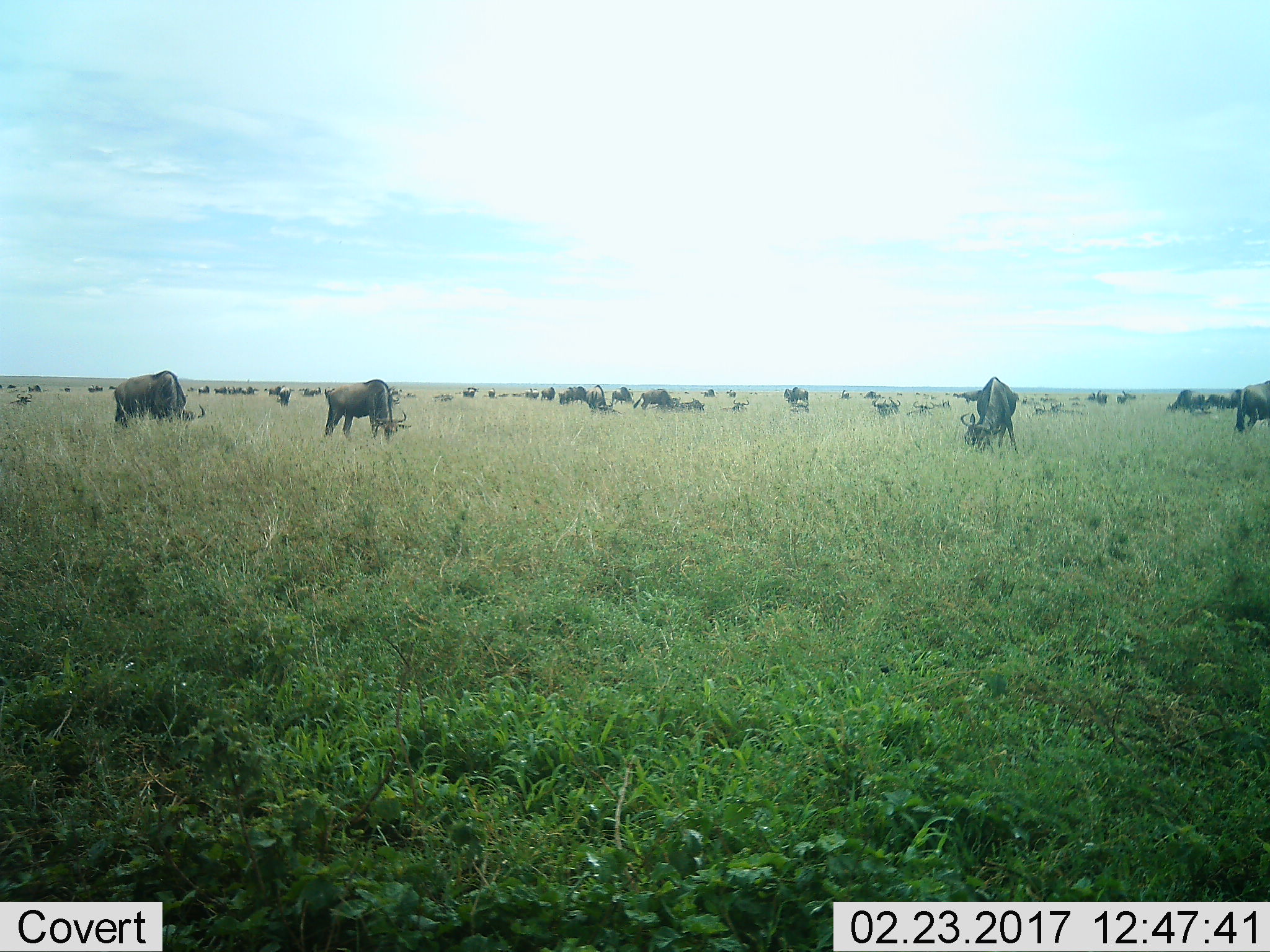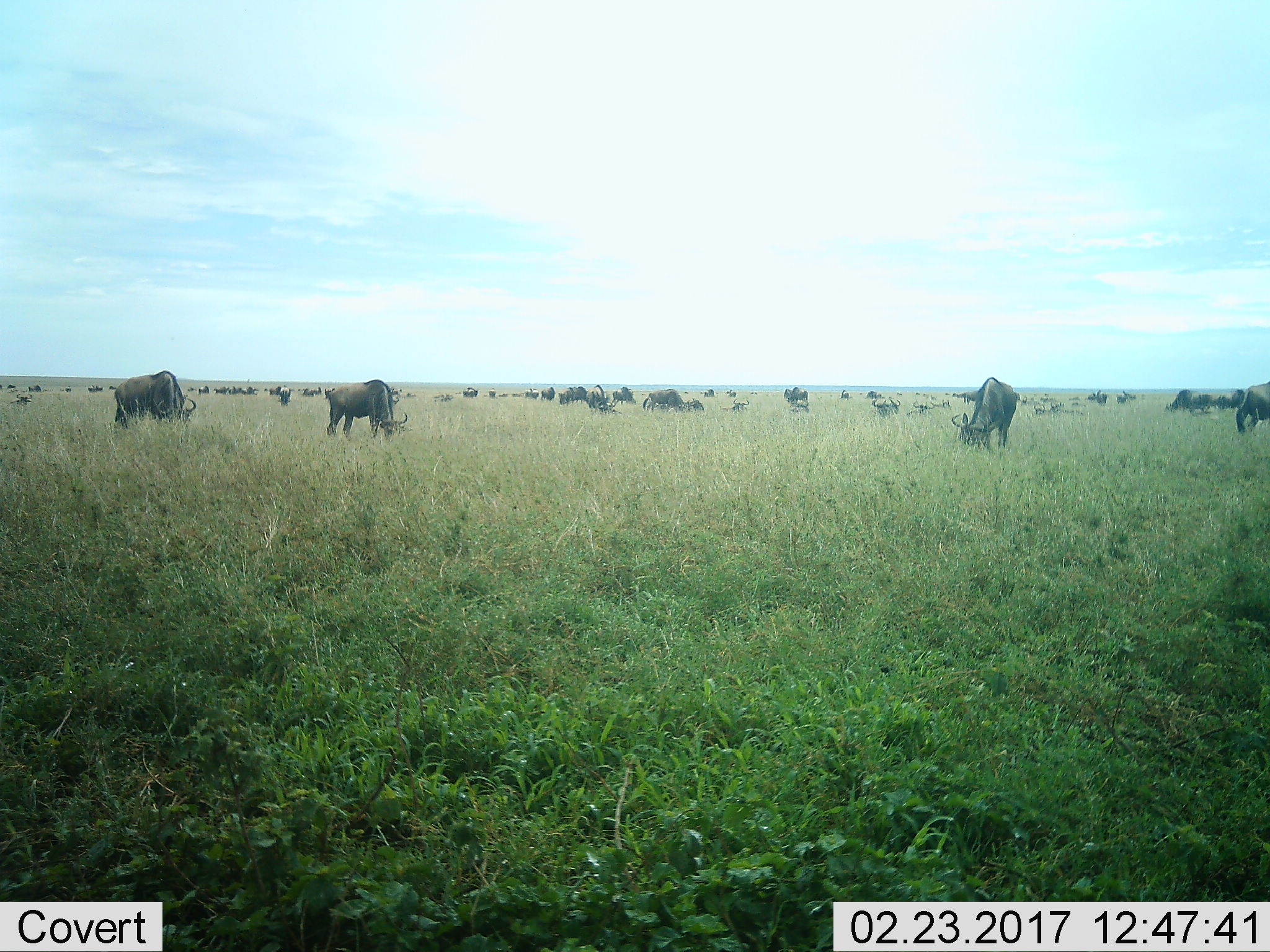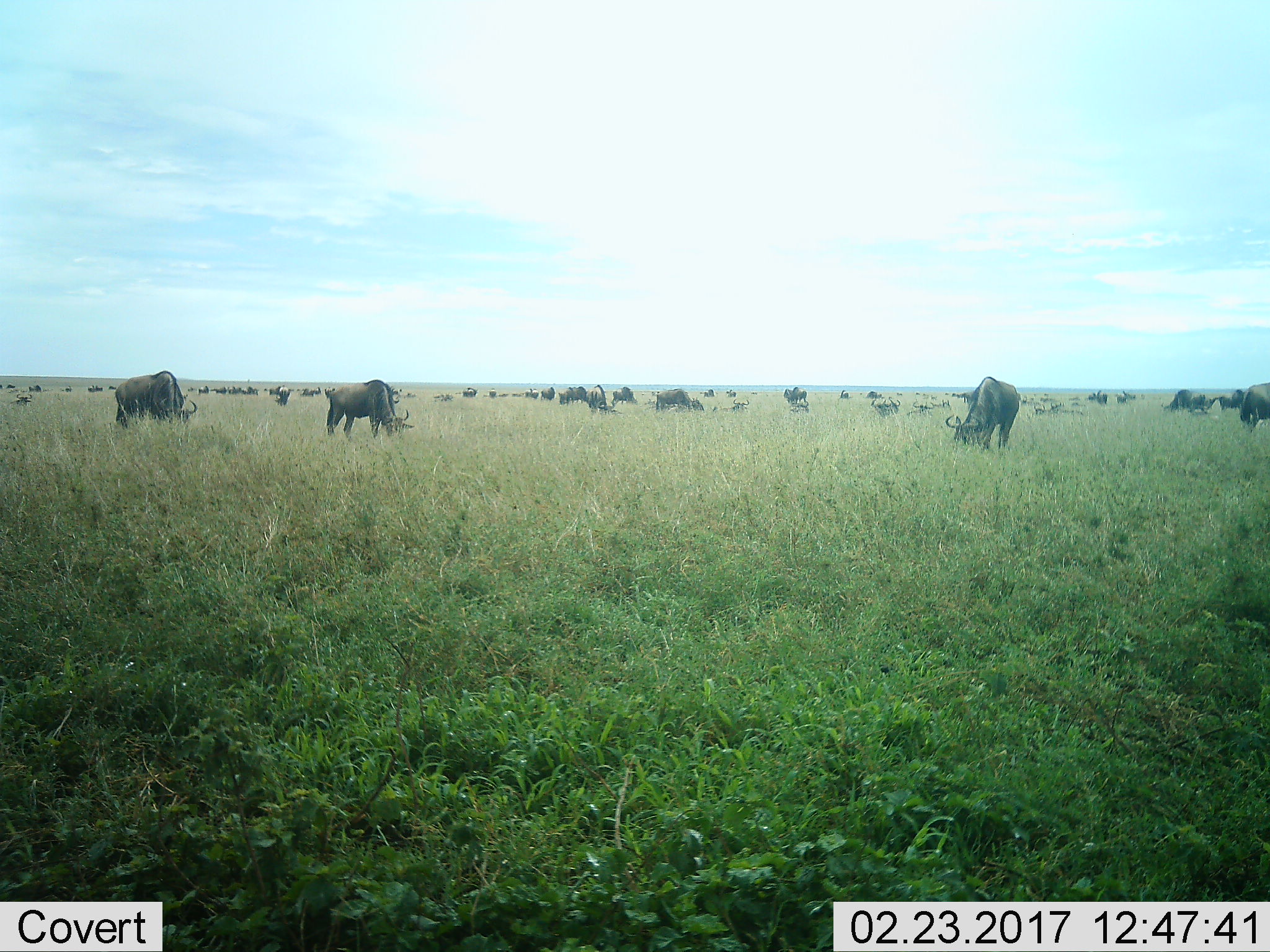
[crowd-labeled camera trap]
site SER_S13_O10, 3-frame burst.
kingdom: Animalia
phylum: Chordata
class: Mammalia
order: Artiodactyla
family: Bovidae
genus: Connochaetes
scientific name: Connochaetes taurinus taurinus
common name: blue wildebeest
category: wildebeestblue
Wildebeestblue (blue wildebeest) (Connochaetes taurinus taurinus), count 11-50. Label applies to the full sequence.